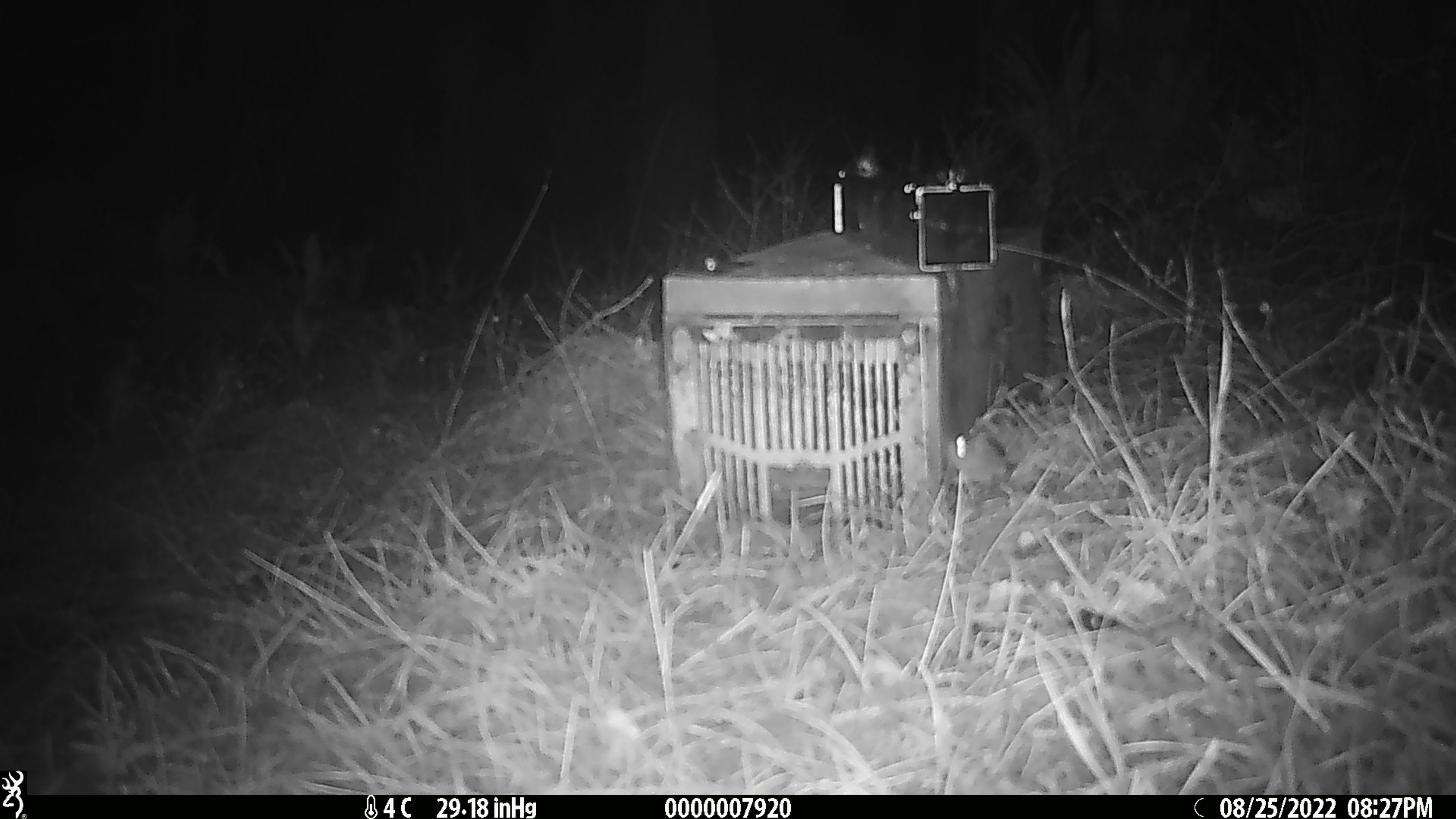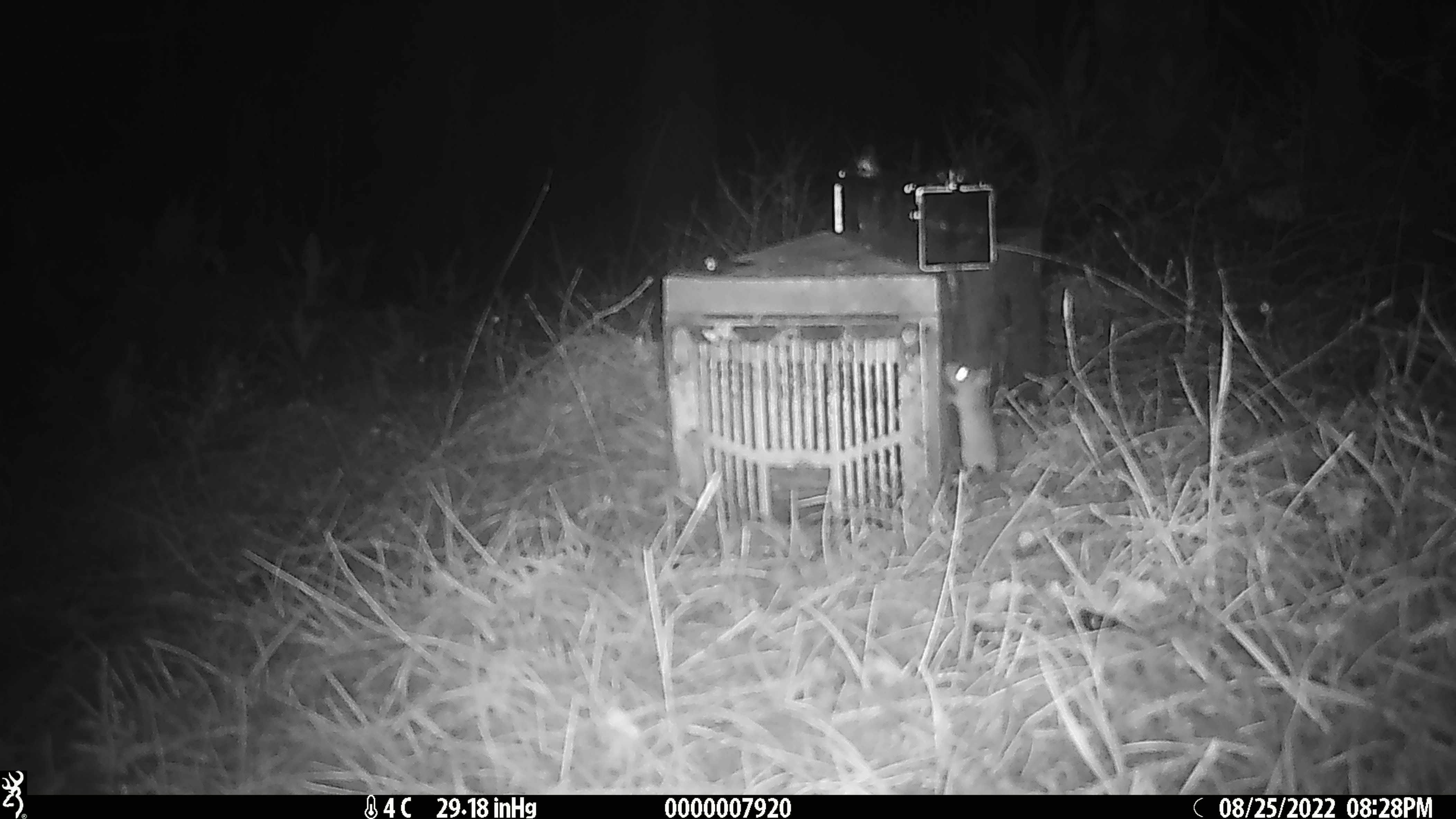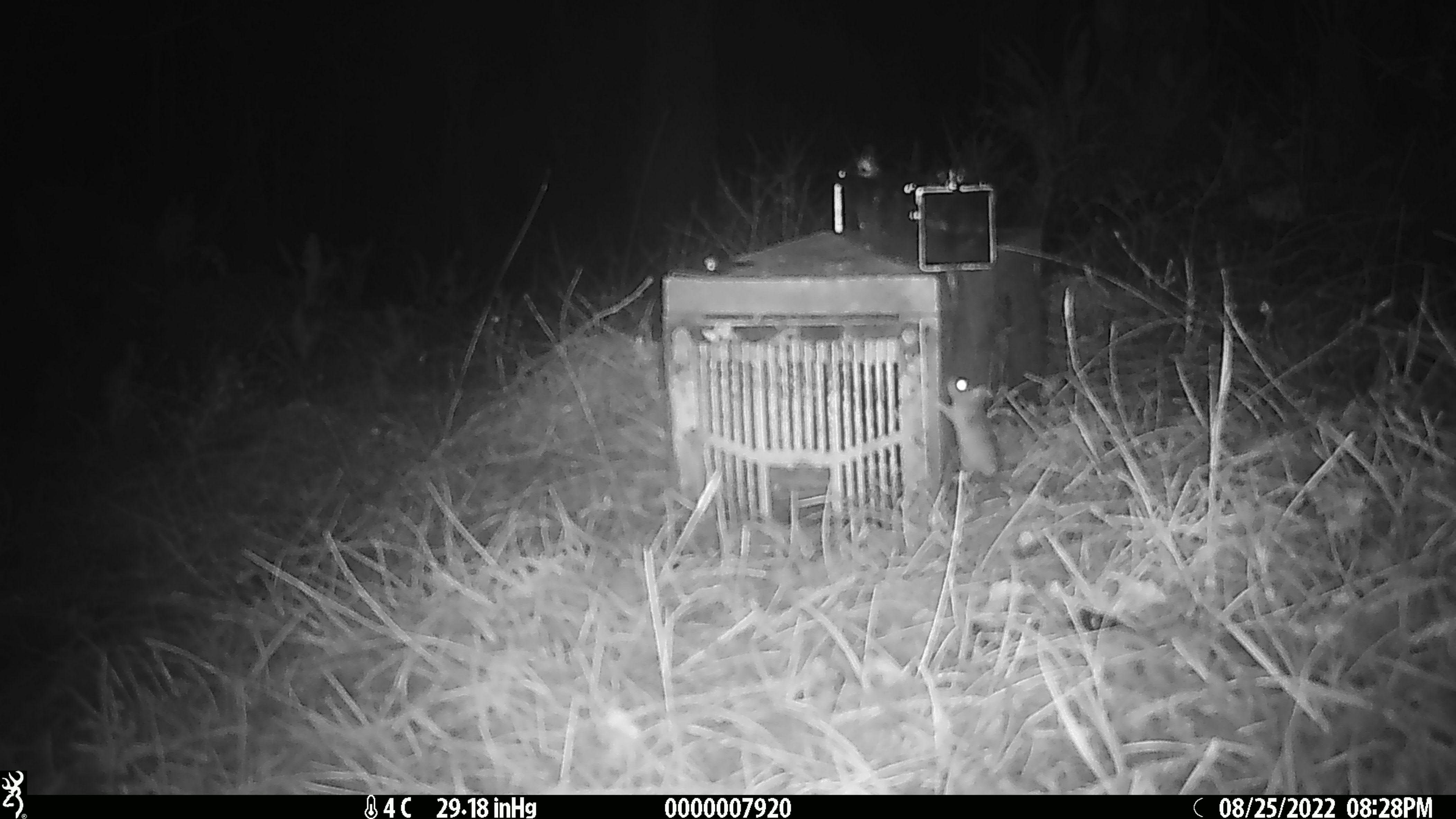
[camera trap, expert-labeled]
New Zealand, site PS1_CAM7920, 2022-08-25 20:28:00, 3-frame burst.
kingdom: Animalia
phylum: Chordata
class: Mammalia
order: Rodentia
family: Muridae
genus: Mus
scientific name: Mus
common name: mouse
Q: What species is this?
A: Mouse (Mus).